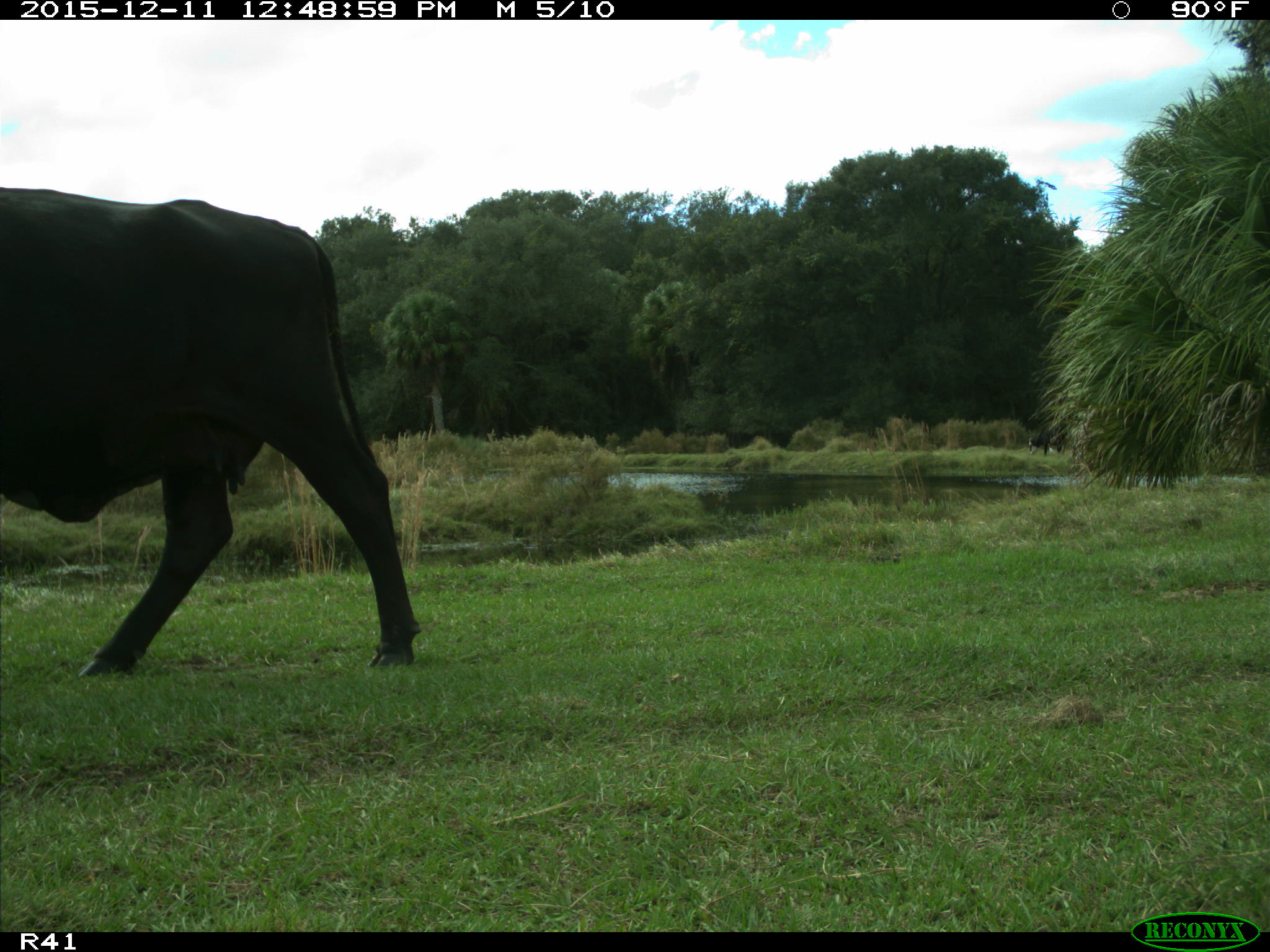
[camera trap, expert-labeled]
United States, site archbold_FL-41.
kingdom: Animalia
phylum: Chordata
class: Mammalia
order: Artiodactyla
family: Bovidae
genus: Bos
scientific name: Bos taurus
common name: domestic cow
Bos taurus (domestic cow).